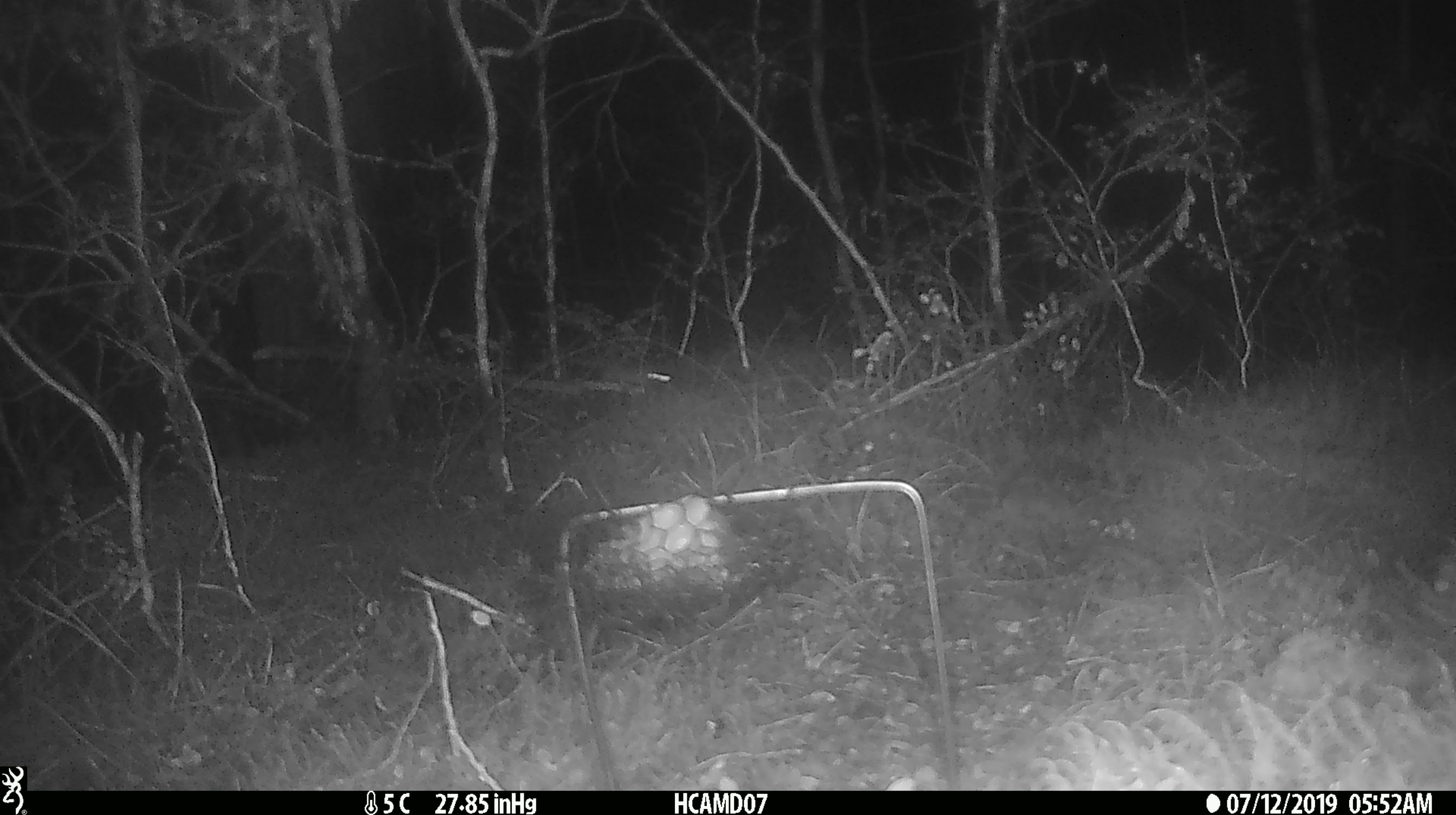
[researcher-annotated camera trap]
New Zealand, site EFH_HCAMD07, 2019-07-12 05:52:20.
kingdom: Animalia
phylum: Chordata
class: Mammalia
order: Rodentia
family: Muridae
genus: Mus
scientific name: Mus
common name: mouse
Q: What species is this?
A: Mouse (Mus).